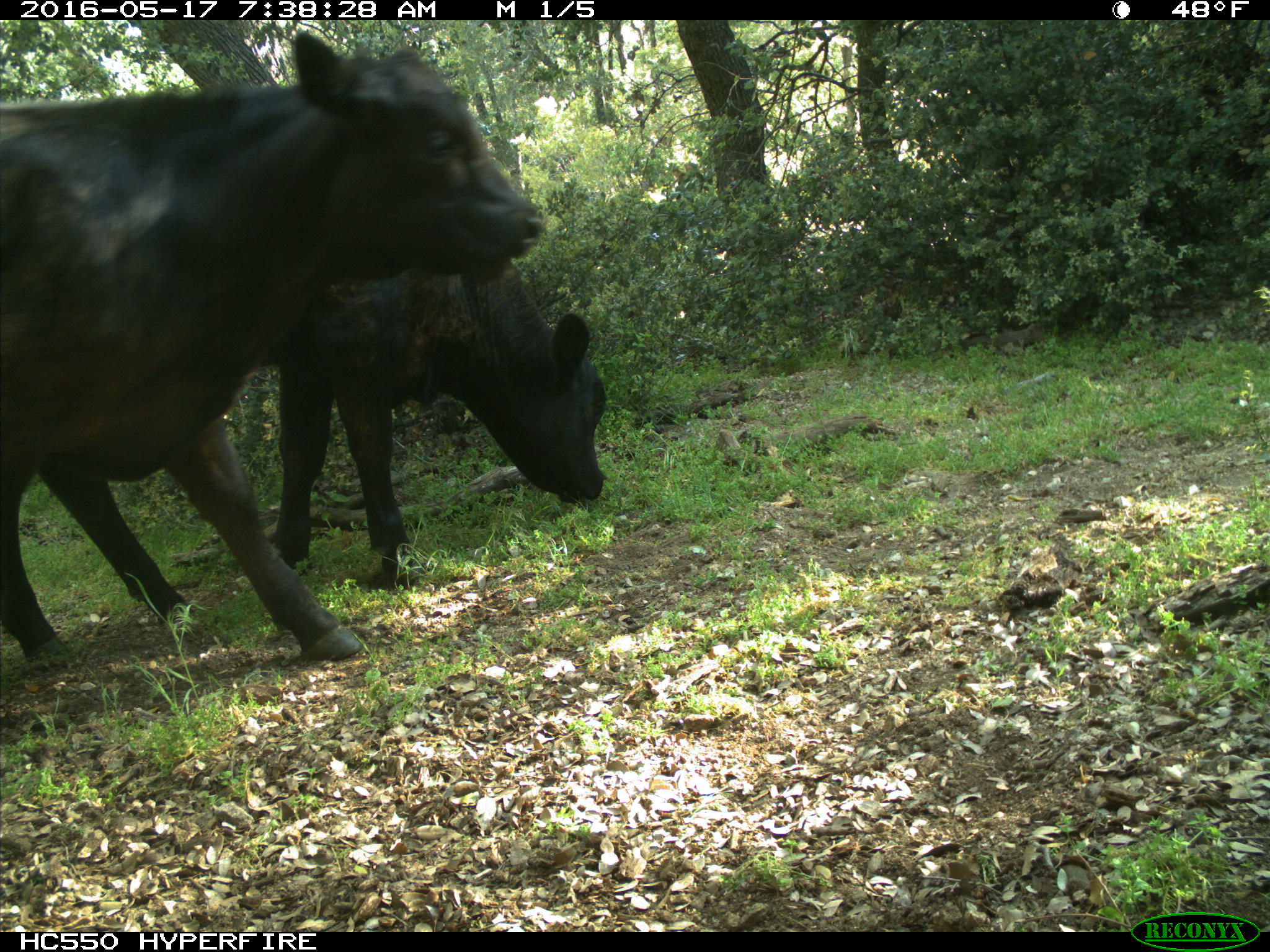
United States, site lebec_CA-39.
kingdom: Animalia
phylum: Chordata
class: Mammalia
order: Artiodactyla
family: Bovidae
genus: Bos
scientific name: Bos taurus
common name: domestic cow